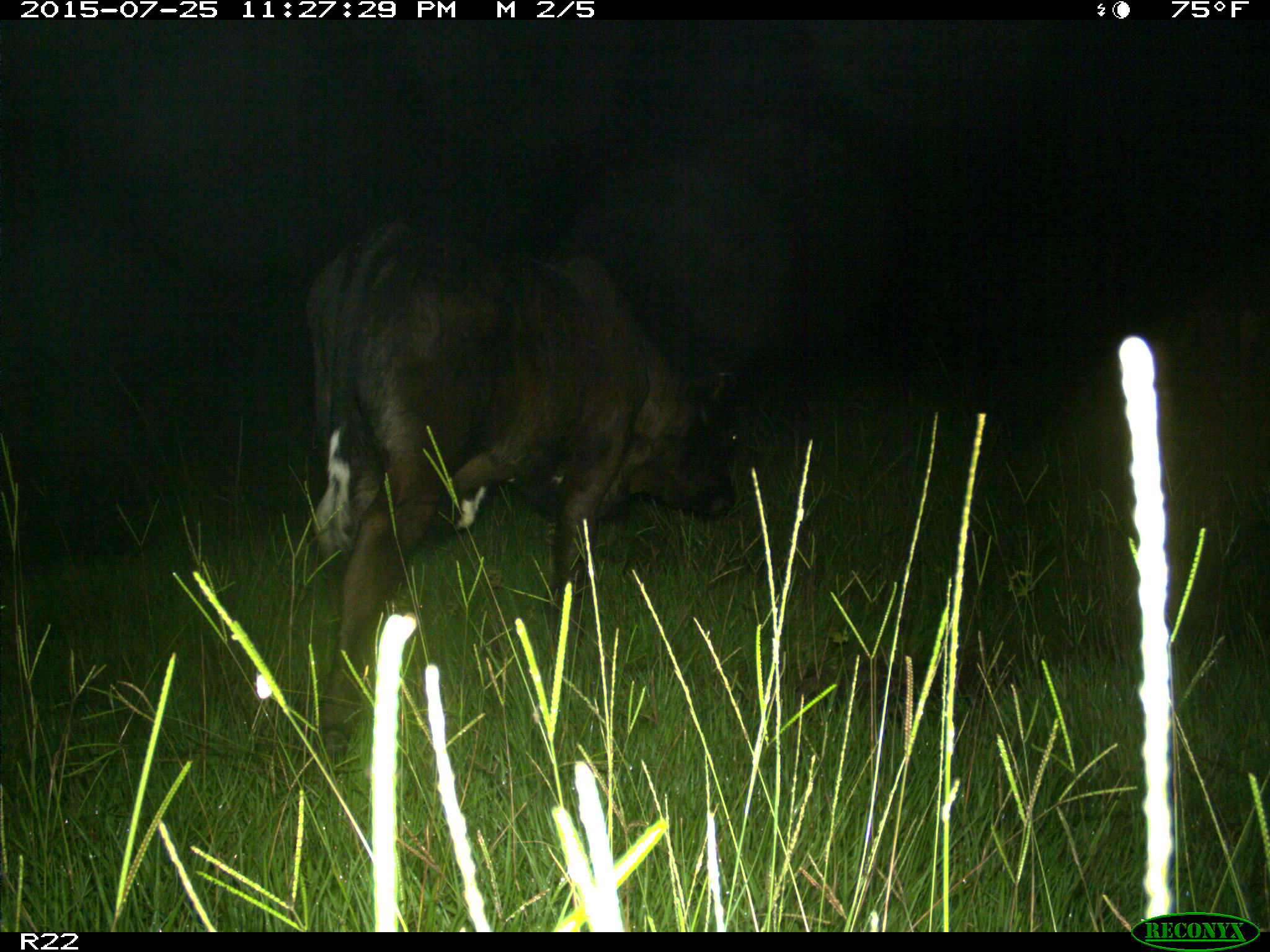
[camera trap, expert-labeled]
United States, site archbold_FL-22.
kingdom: Animalia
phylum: Chordata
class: Mammalia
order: Artiodactyla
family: Bovidae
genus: Bos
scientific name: Bos taurus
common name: domestic cow